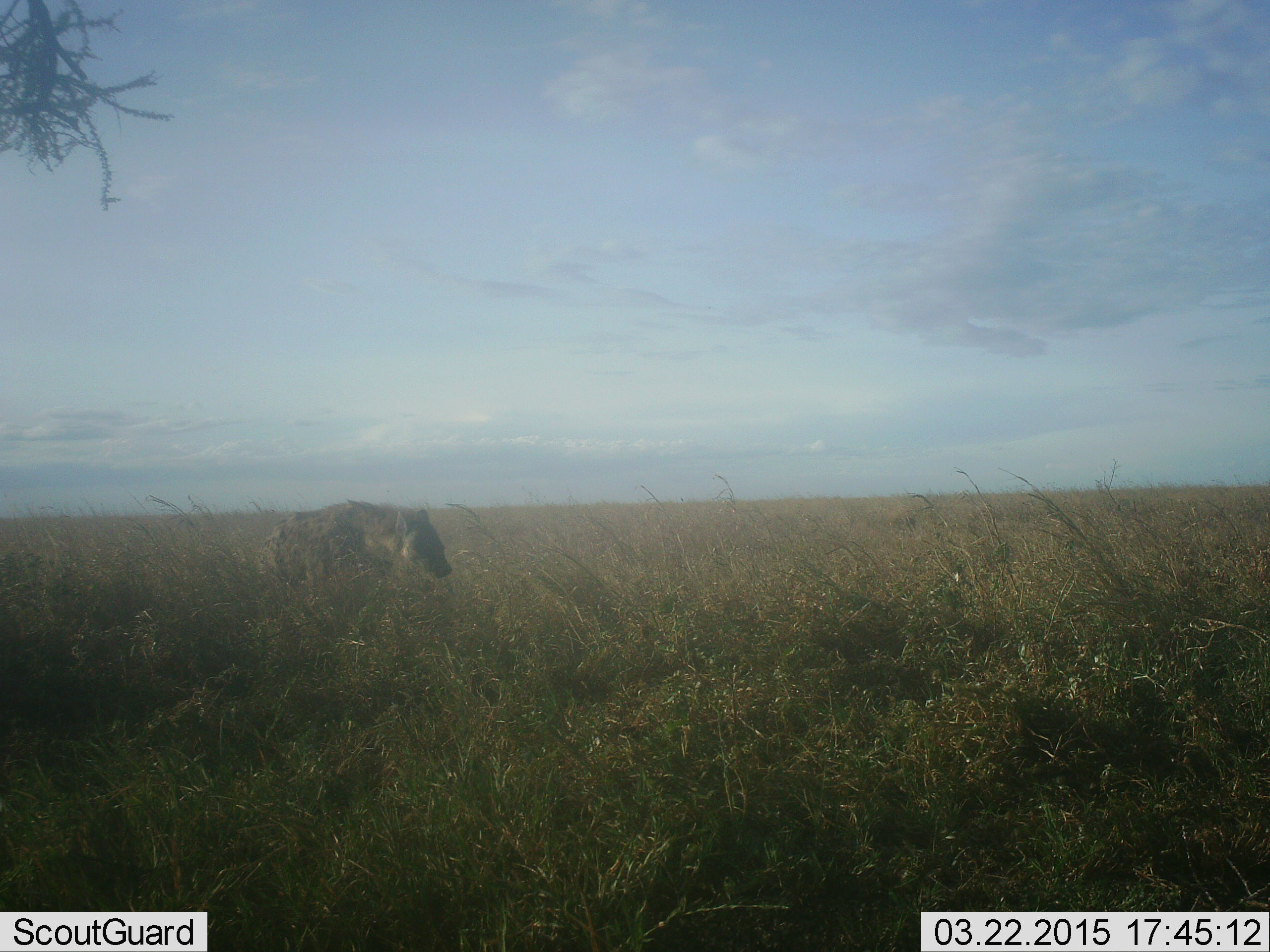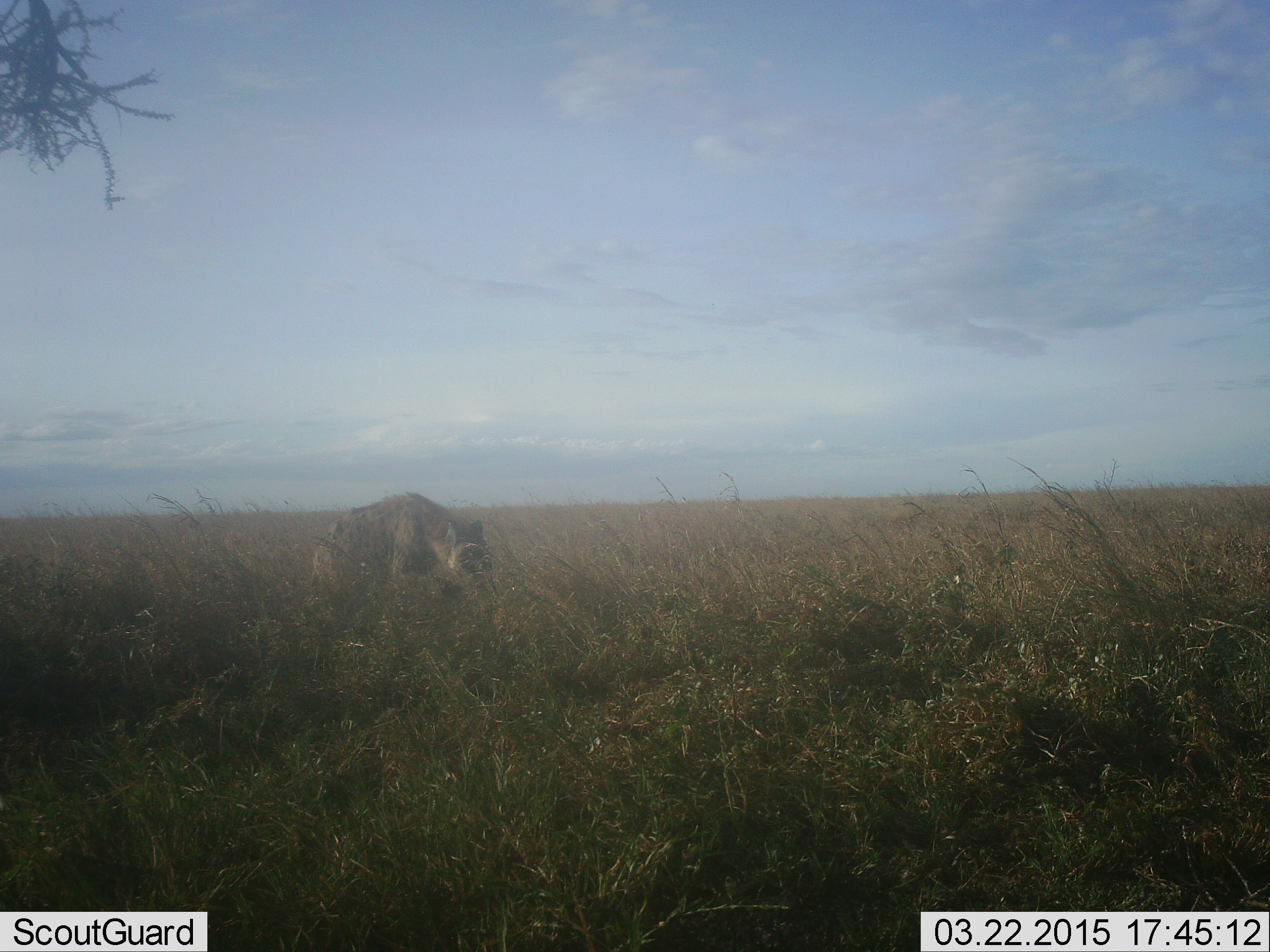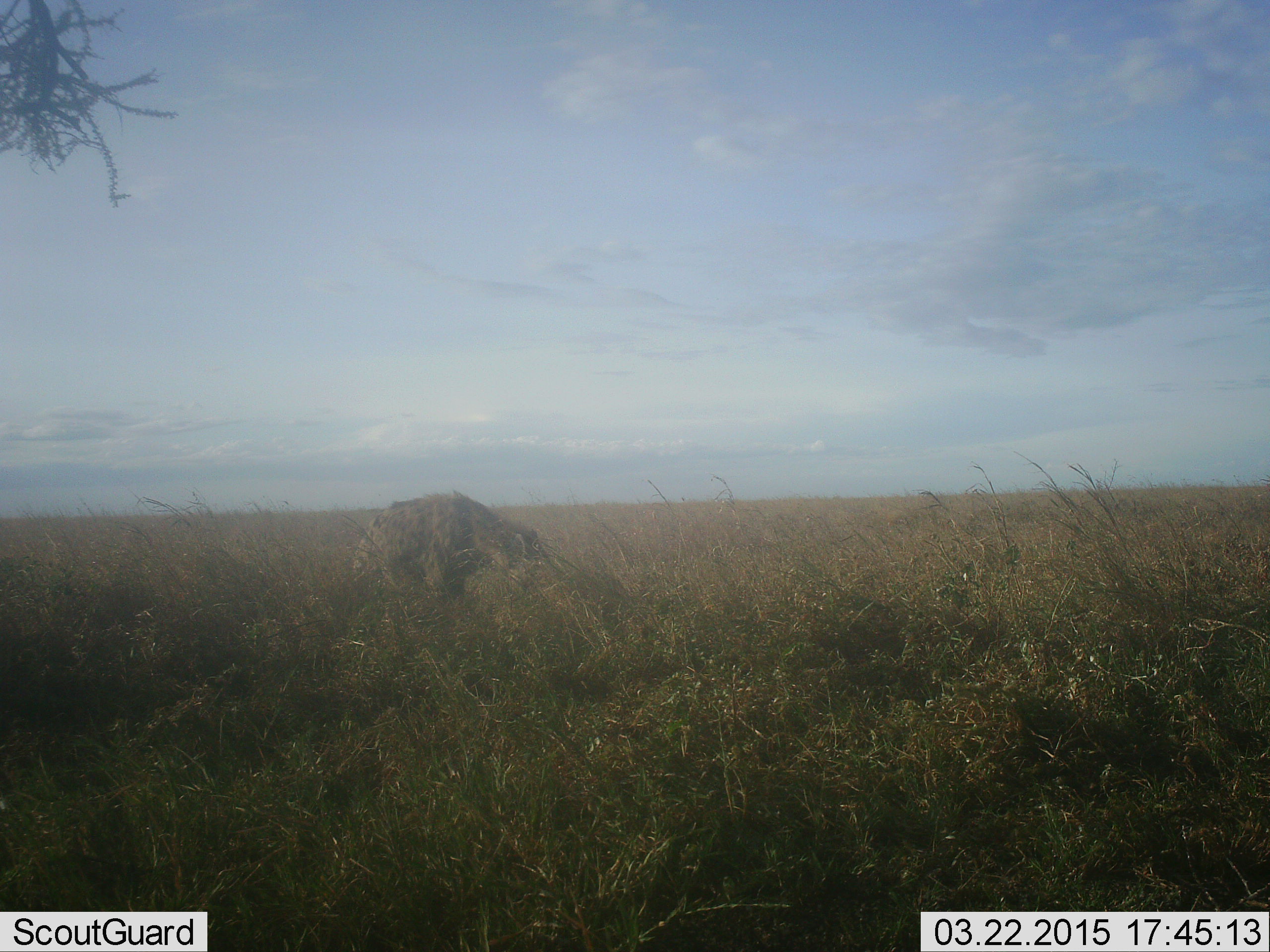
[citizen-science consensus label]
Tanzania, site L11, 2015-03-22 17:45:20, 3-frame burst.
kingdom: Animalia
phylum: Chordata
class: Mammalia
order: Carnivora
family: Hyaenidae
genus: Crocuta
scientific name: Crocuta crocuta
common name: spotted hyena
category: hyenaspotted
Hyenaspotted (spotted hyena) (Crocuta crocuta), count 1. Behavior (volunteer vote fractions): standing 0%, resting 0%, moving 100%, interacting 0%. Young present (vote fraction): 0%. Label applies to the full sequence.